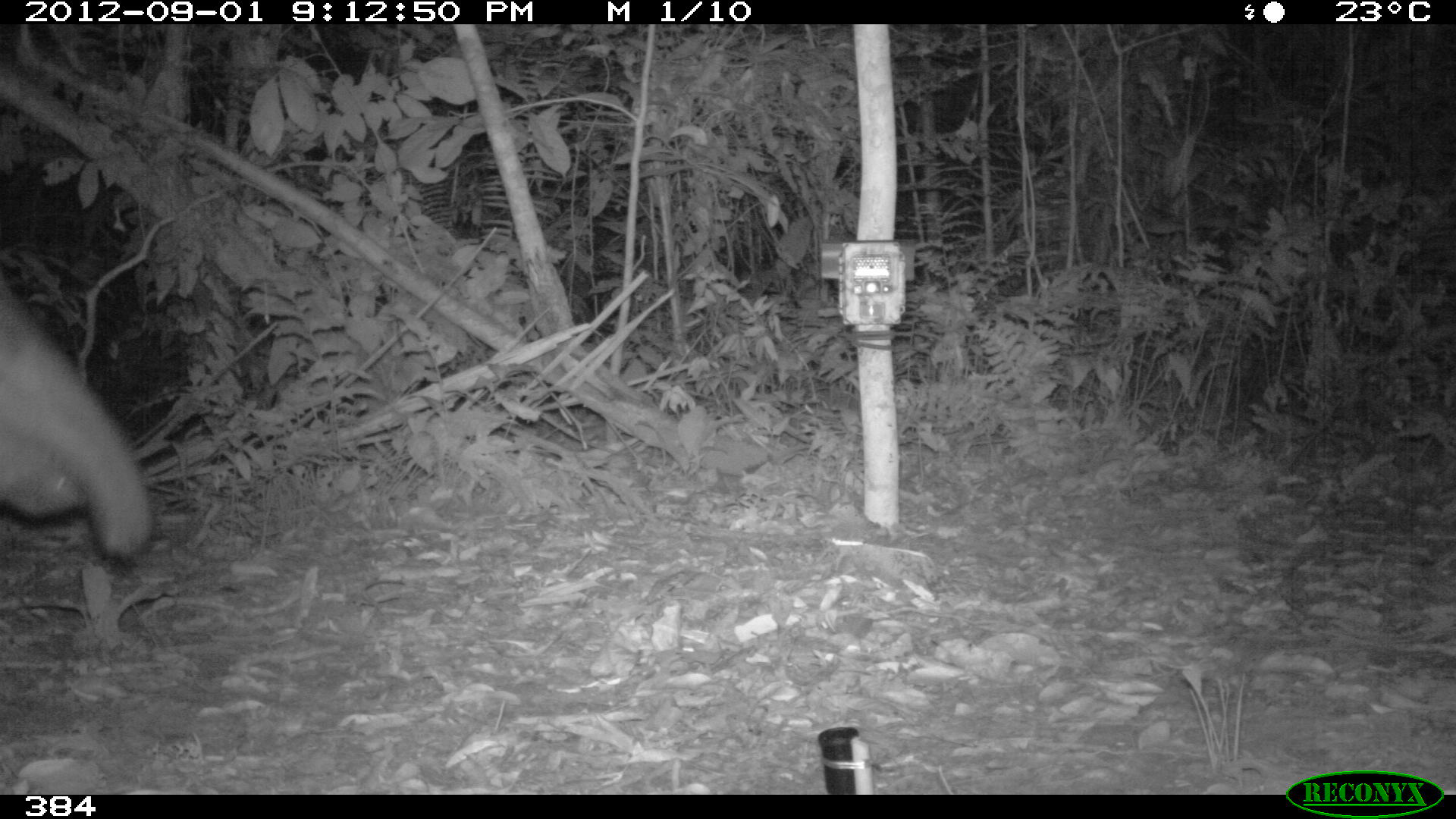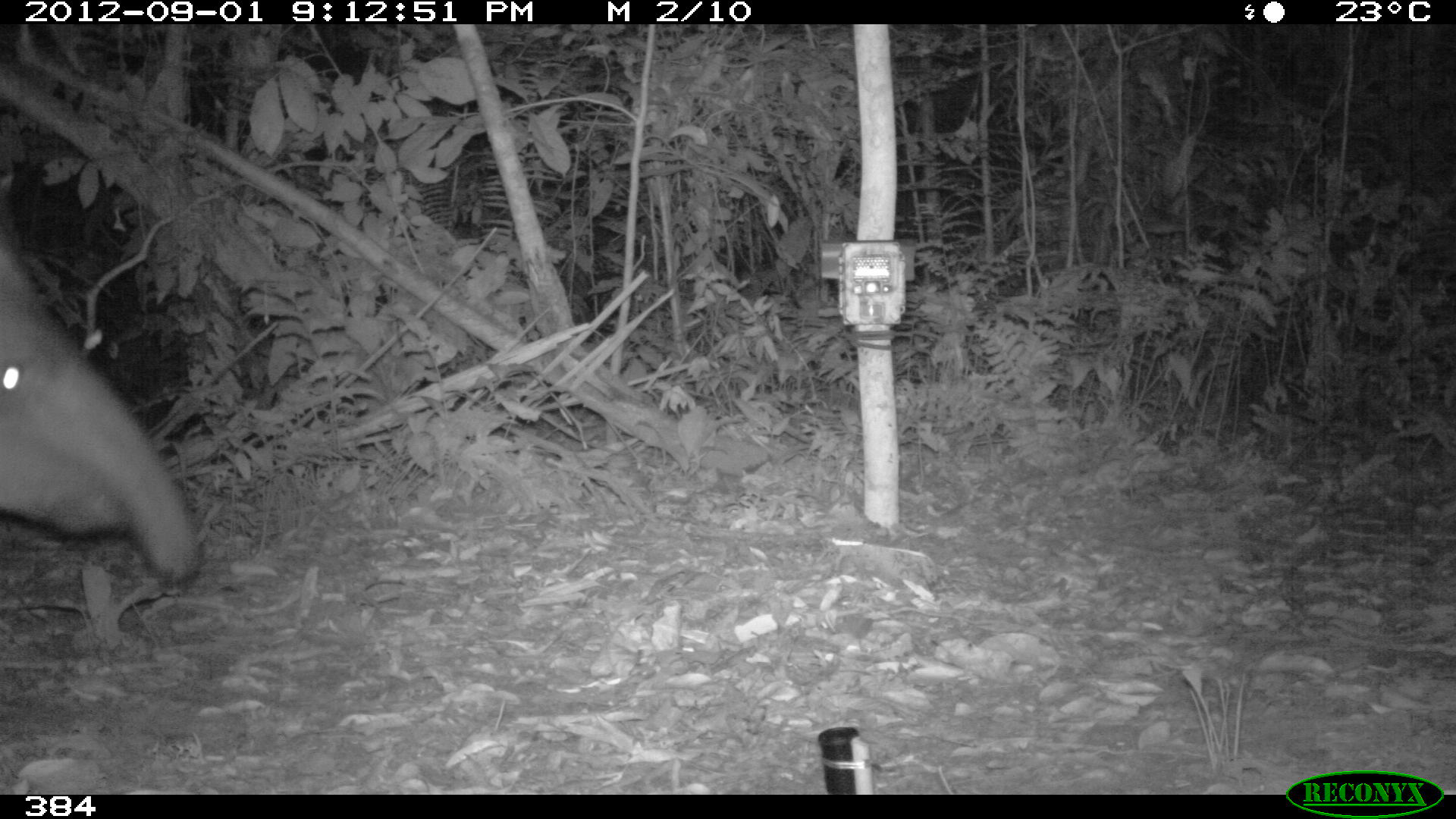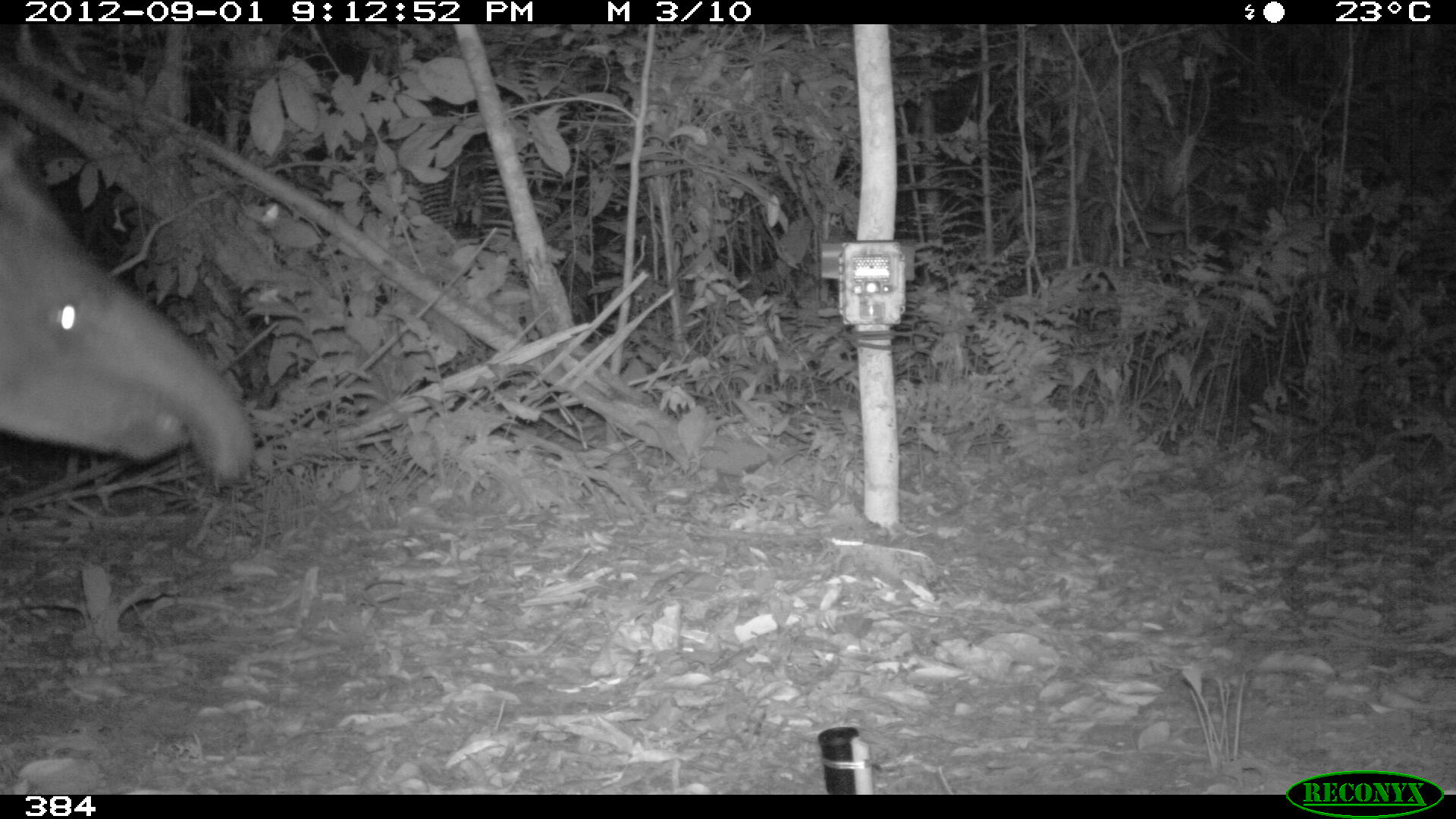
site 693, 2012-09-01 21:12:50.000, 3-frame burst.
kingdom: Animalia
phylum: Chordata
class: Mammalia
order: Perissodactyla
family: Tapiridae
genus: Tapirus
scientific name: Tapirus terrestris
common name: south american tapir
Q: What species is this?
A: Tapirus terrestris (south american tapir).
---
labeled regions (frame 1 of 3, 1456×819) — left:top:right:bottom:
tapirus terrestris: 0:262:157:562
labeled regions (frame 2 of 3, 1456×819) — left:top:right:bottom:
tapirus terrestris: 1:222:206:587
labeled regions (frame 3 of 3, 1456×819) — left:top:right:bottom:
tapirus terrestris: 0:134:259:492